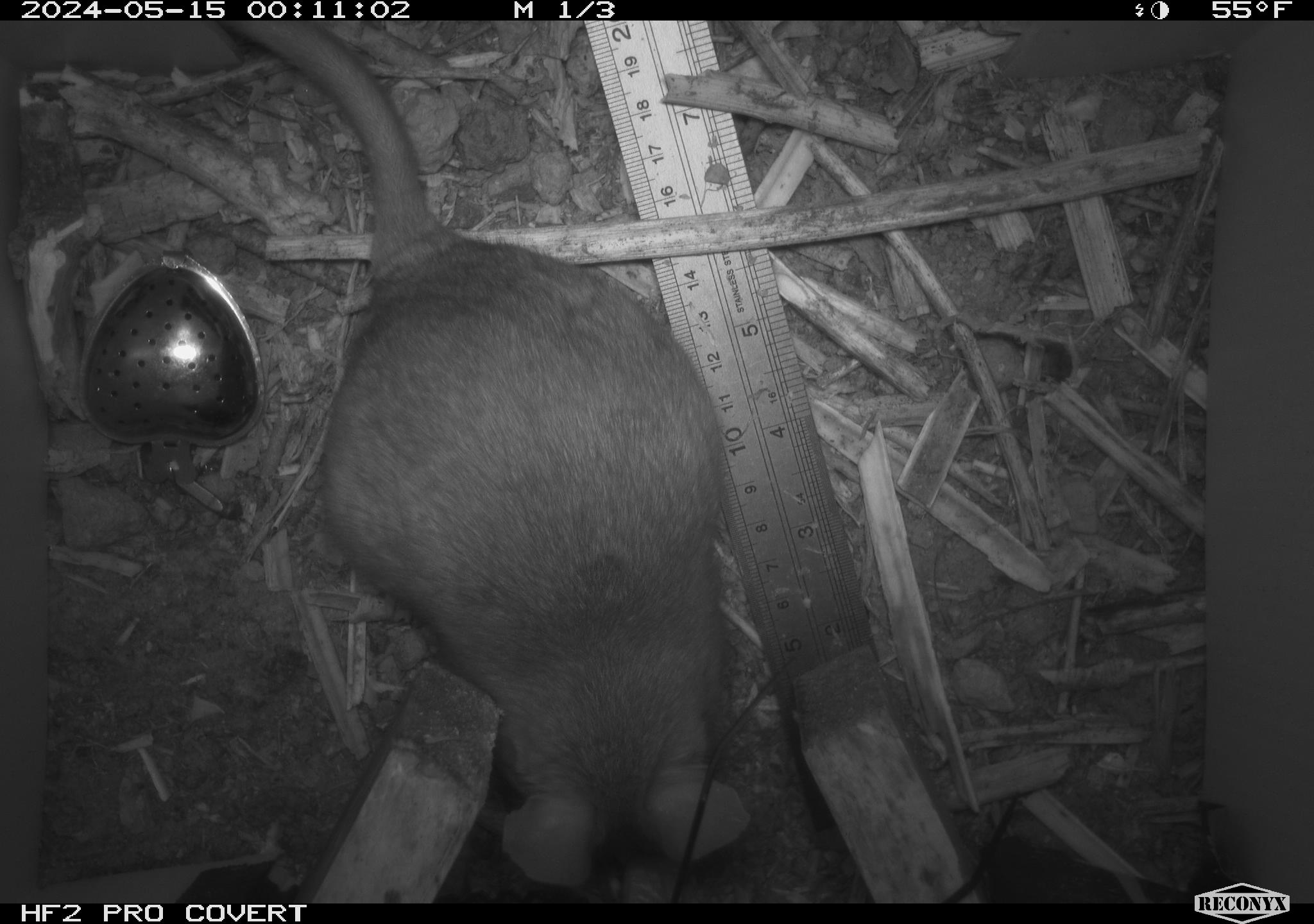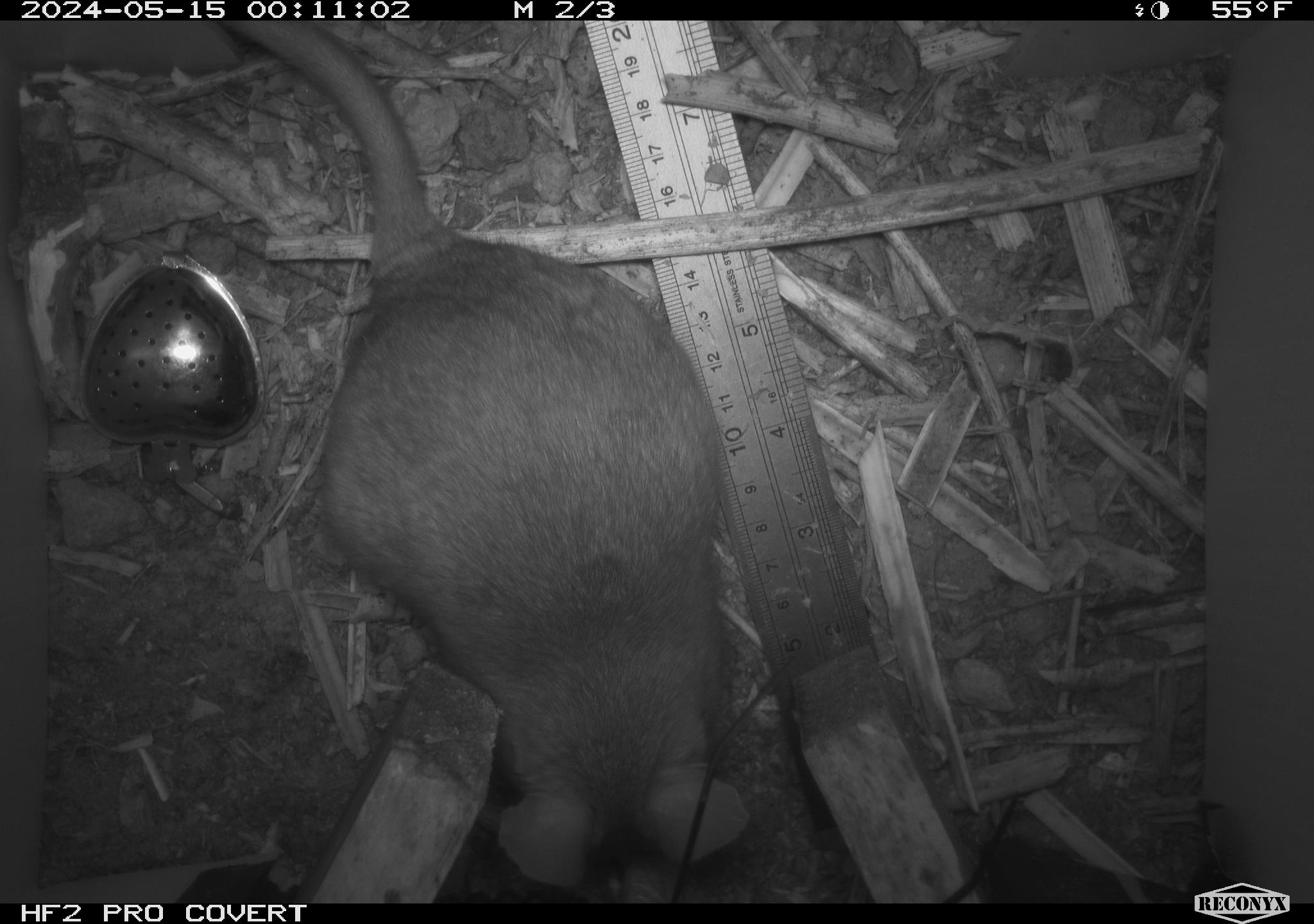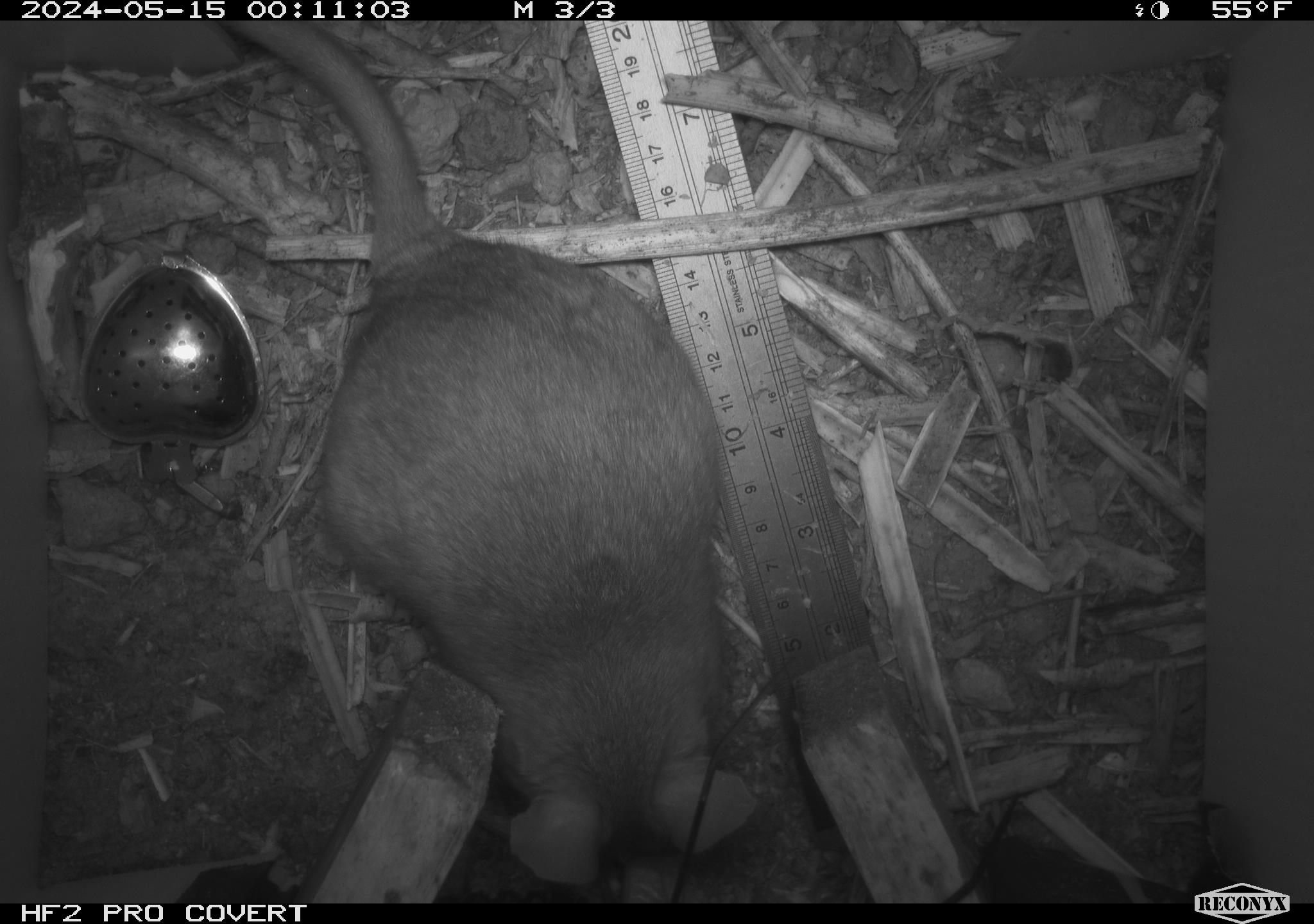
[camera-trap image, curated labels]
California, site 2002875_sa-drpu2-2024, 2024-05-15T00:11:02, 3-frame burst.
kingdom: Animalia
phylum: Chordata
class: Mammalia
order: Rodentia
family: Cricetidae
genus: Neotoma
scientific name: Neotoma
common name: pack rat or woodrat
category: neotoma species